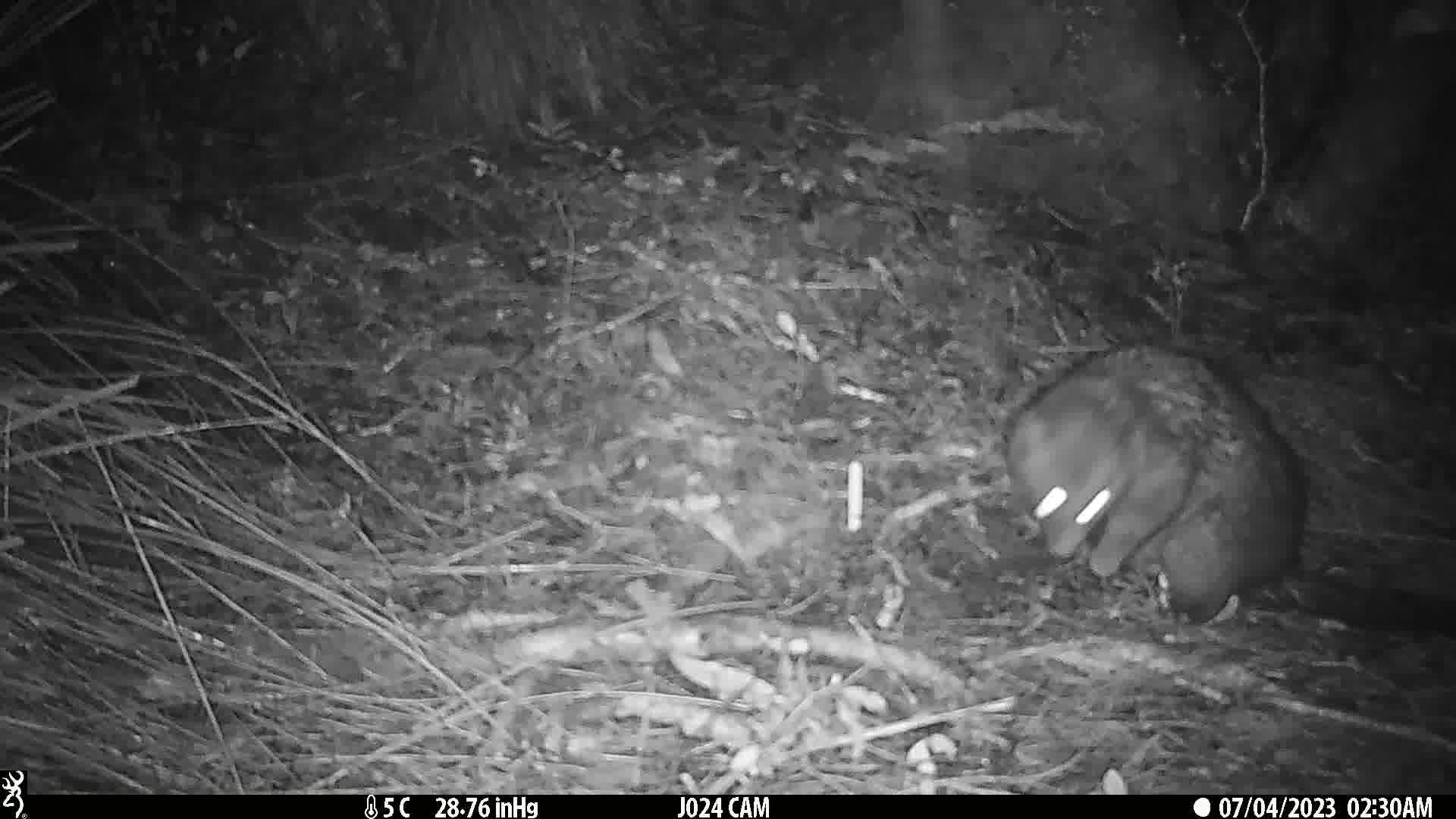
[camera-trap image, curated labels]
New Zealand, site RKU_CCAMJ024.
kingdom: Animalia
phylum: Chordata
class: Mammalia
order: Diprotodontia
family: Phalangeridae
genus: Trichosurus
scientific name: Trichosurus vulpecula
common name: common brushtail possum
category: possum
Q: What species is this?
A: Possum (common brushtail possum) (Trichosurus vulpecula).